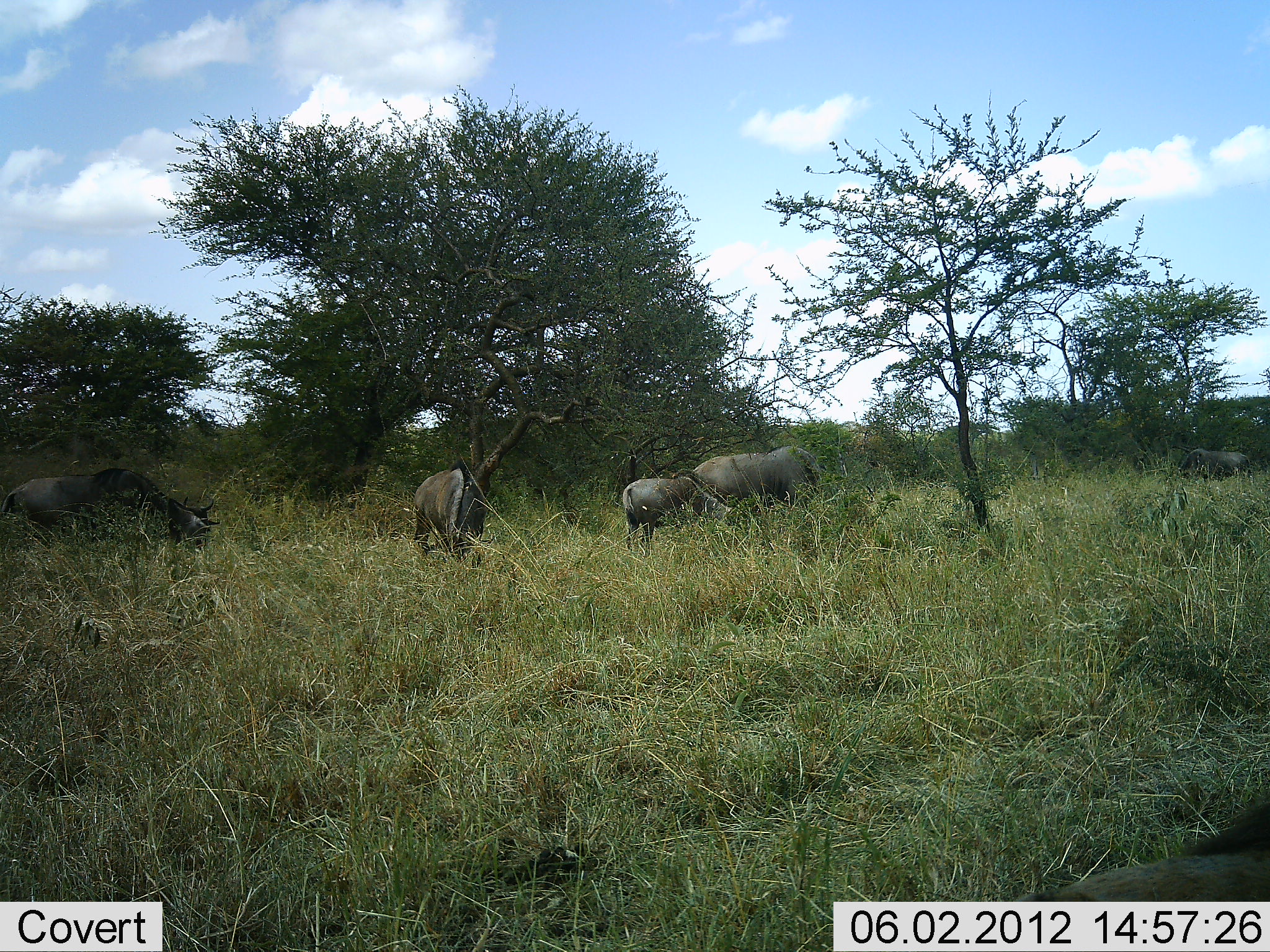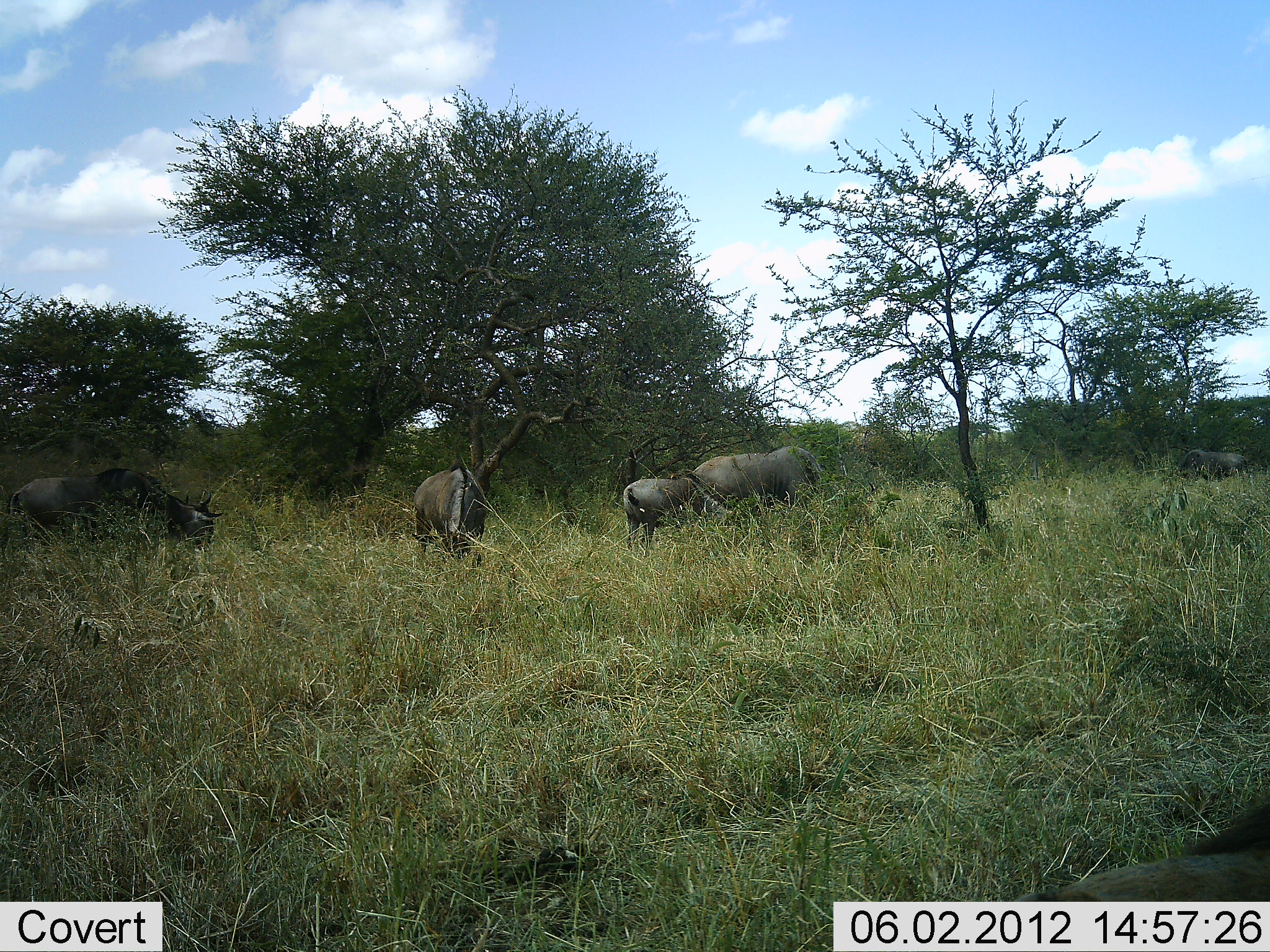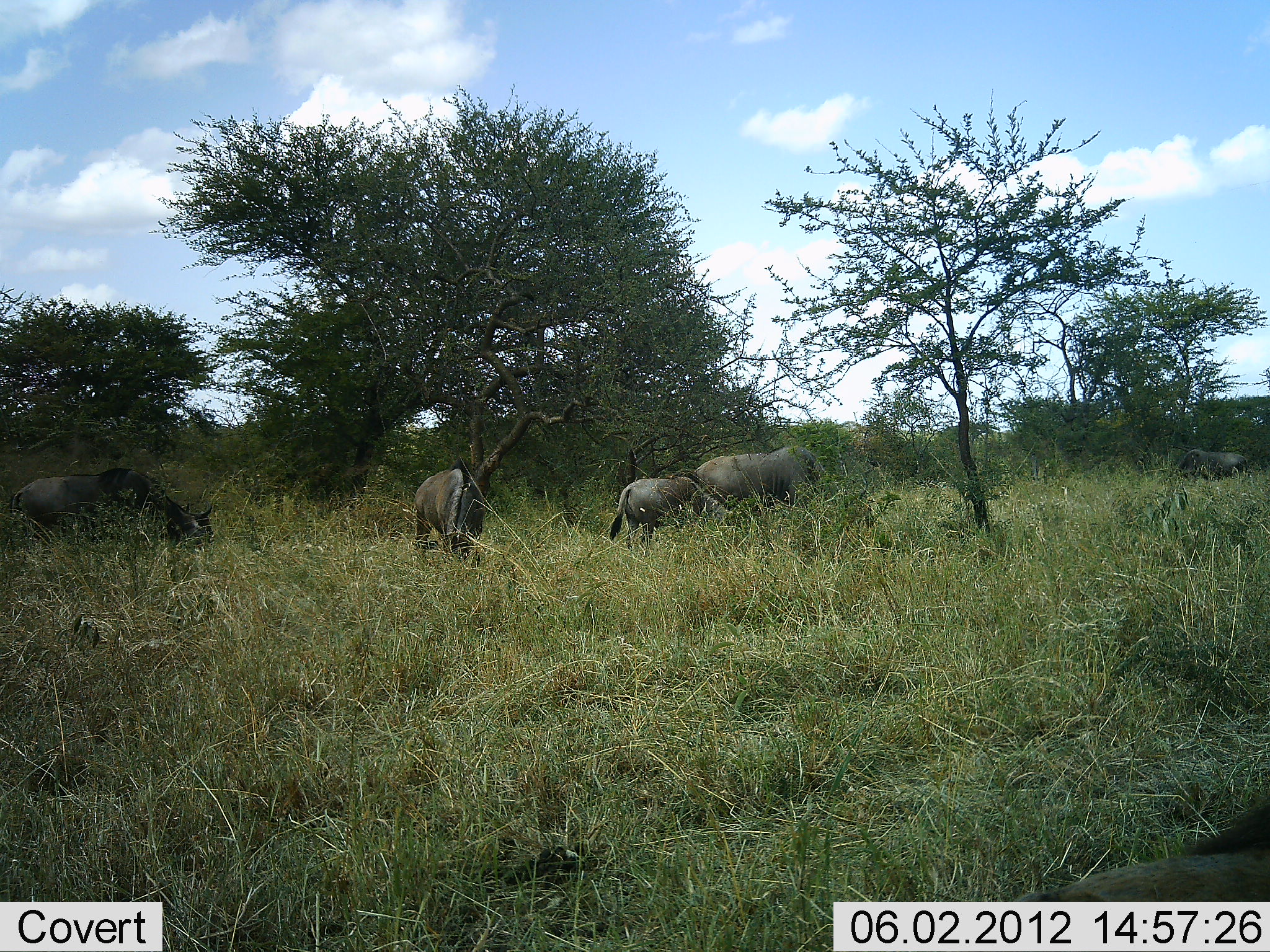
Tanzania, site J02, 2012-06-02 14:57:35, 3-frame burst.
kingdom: Animalia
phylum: Chordata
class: Mammalia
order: Artiodactyla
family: Bovidae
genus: Connochaetes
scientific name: Connochaetes taurinus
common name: blue wildebeest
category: wildebeest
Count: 5.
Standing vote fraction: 33%.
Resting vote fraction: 8%.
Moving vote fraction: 8%.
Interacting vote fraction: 0%.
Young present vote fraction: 0%.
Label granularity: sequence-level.